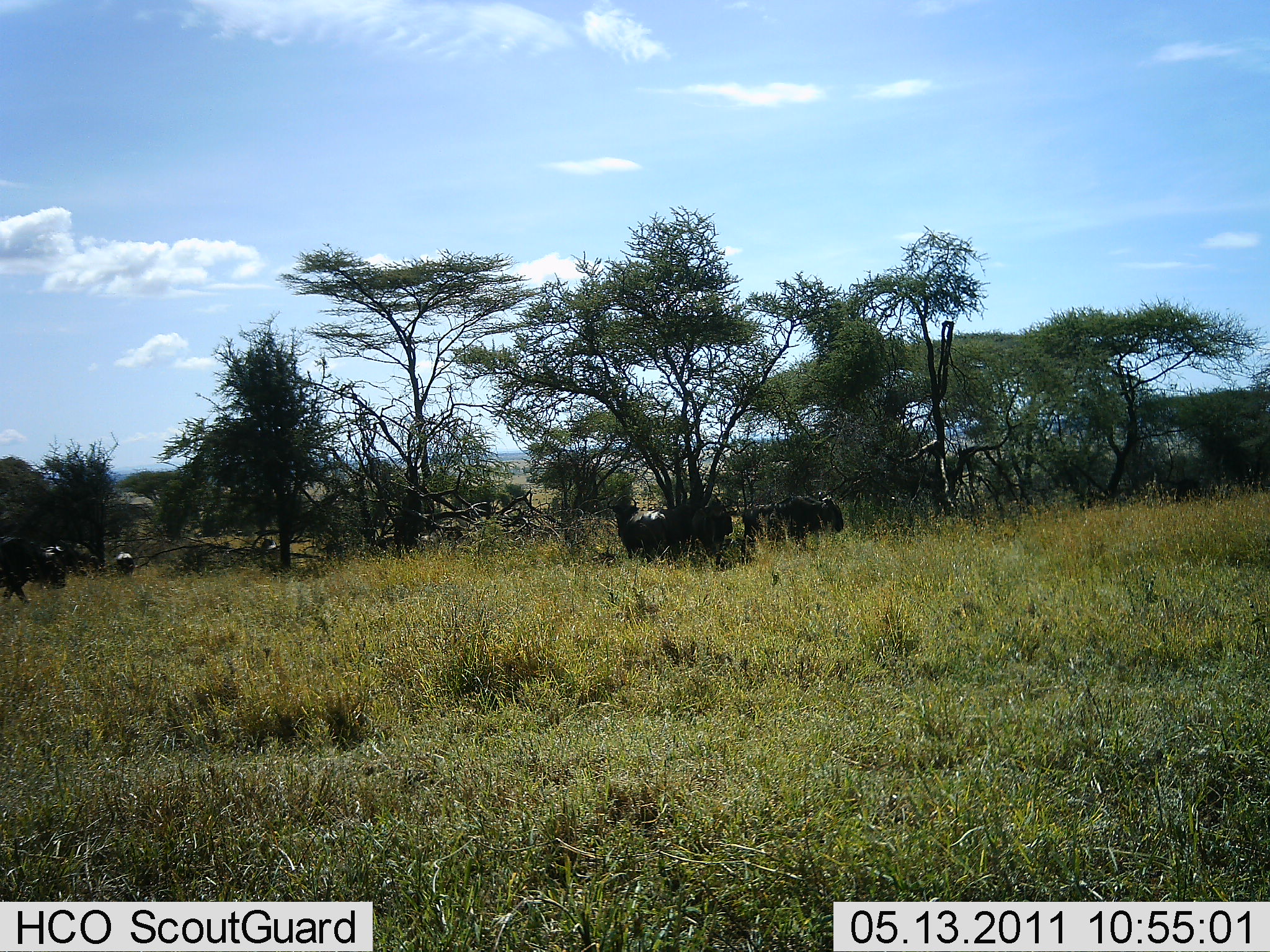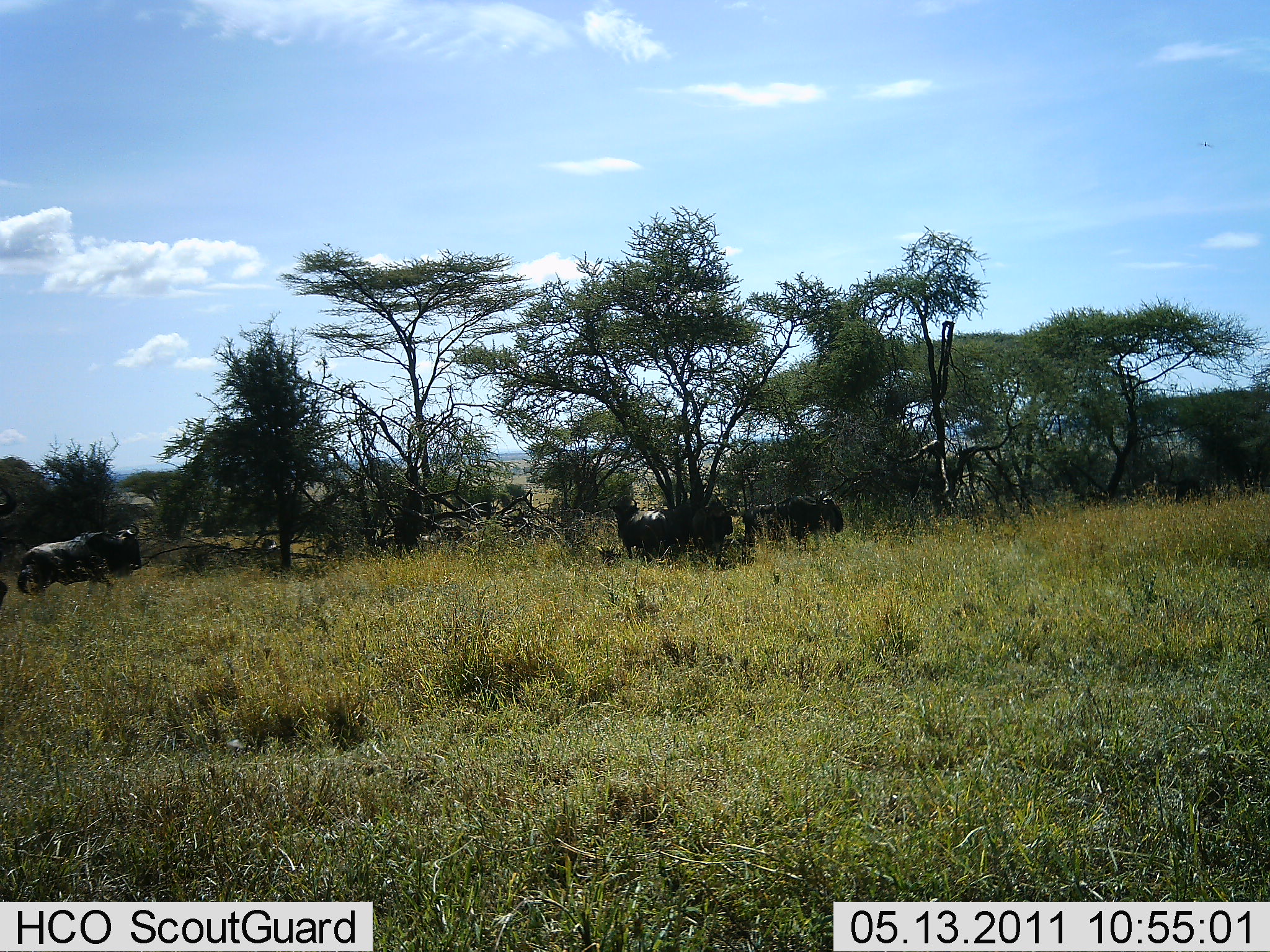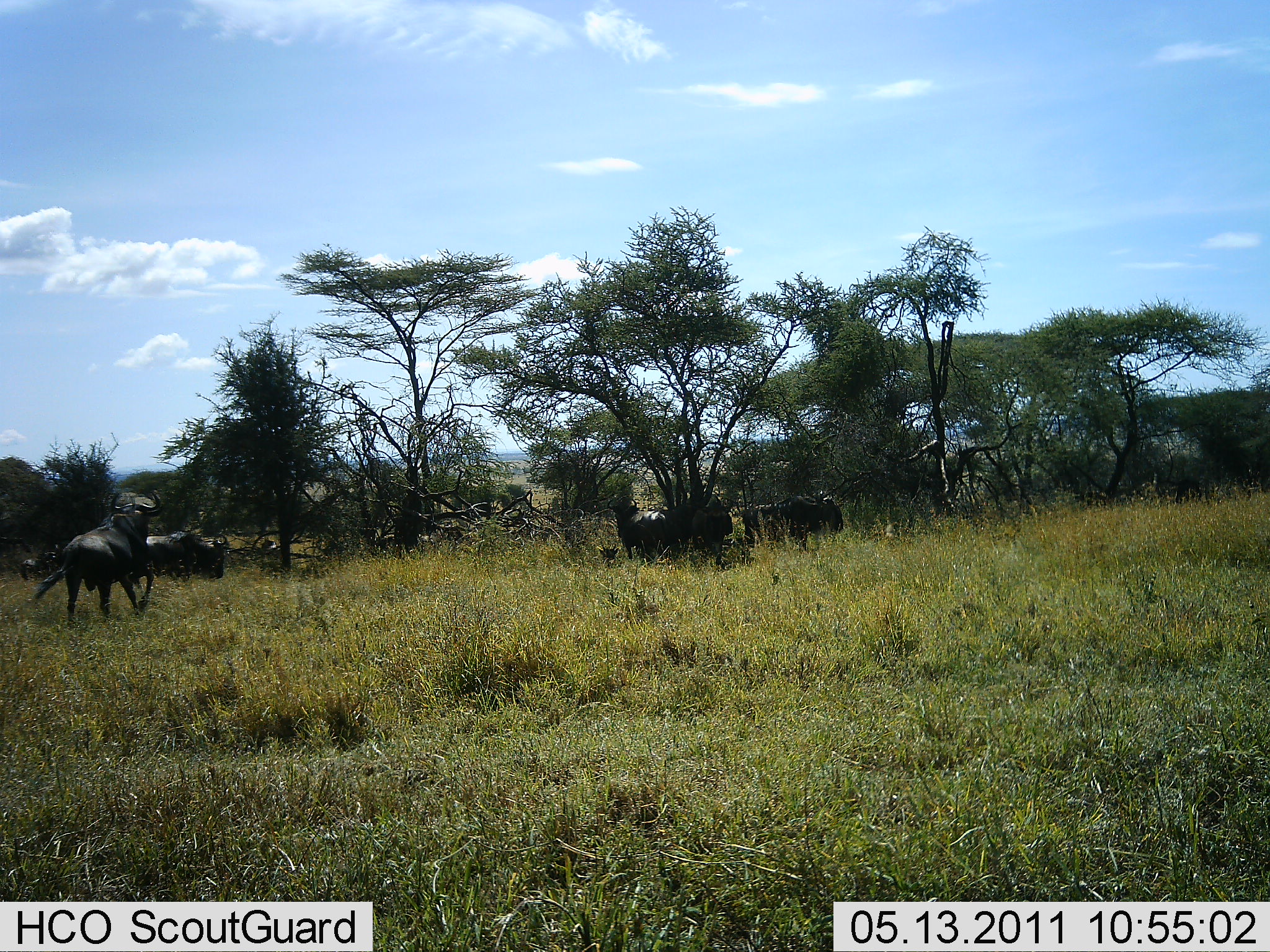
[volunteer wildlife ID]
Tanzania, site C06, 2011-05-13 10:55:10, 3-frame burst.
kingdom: Animalia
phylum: Chordata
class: Mammalia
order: Artiodactyla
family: Bovidae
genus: Connochaetes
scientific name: Connochaetes taurinus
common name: blue wildebeest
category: wildebeest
Wildebeest (blue wildebeest) (Connochaetes taurinus), count 8. Behavior (volunteer vote fractions): standing 50%, resting 30%, moving 90%, interacting 10%. Young present (vote fraction): 10%. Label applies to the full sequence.